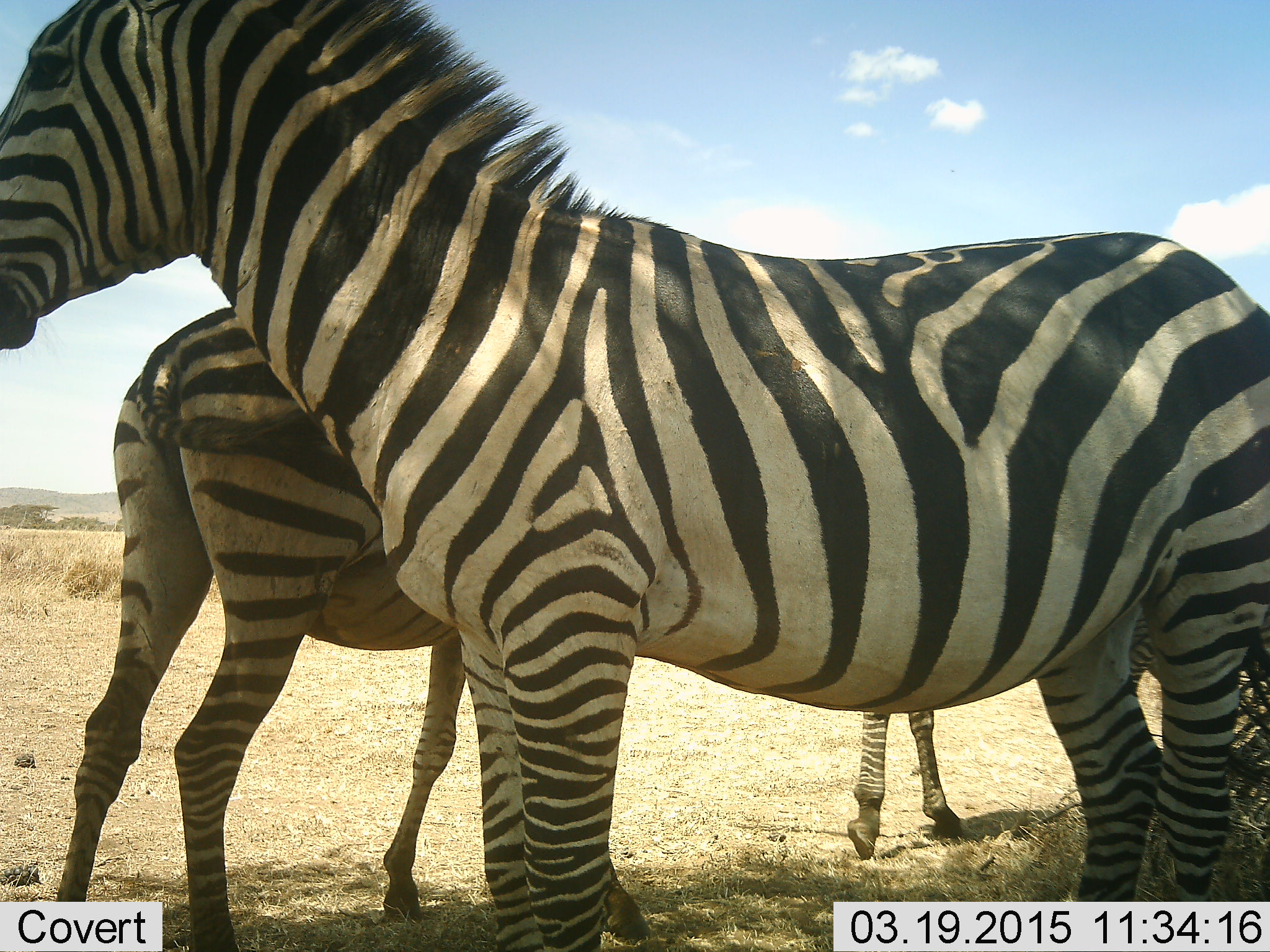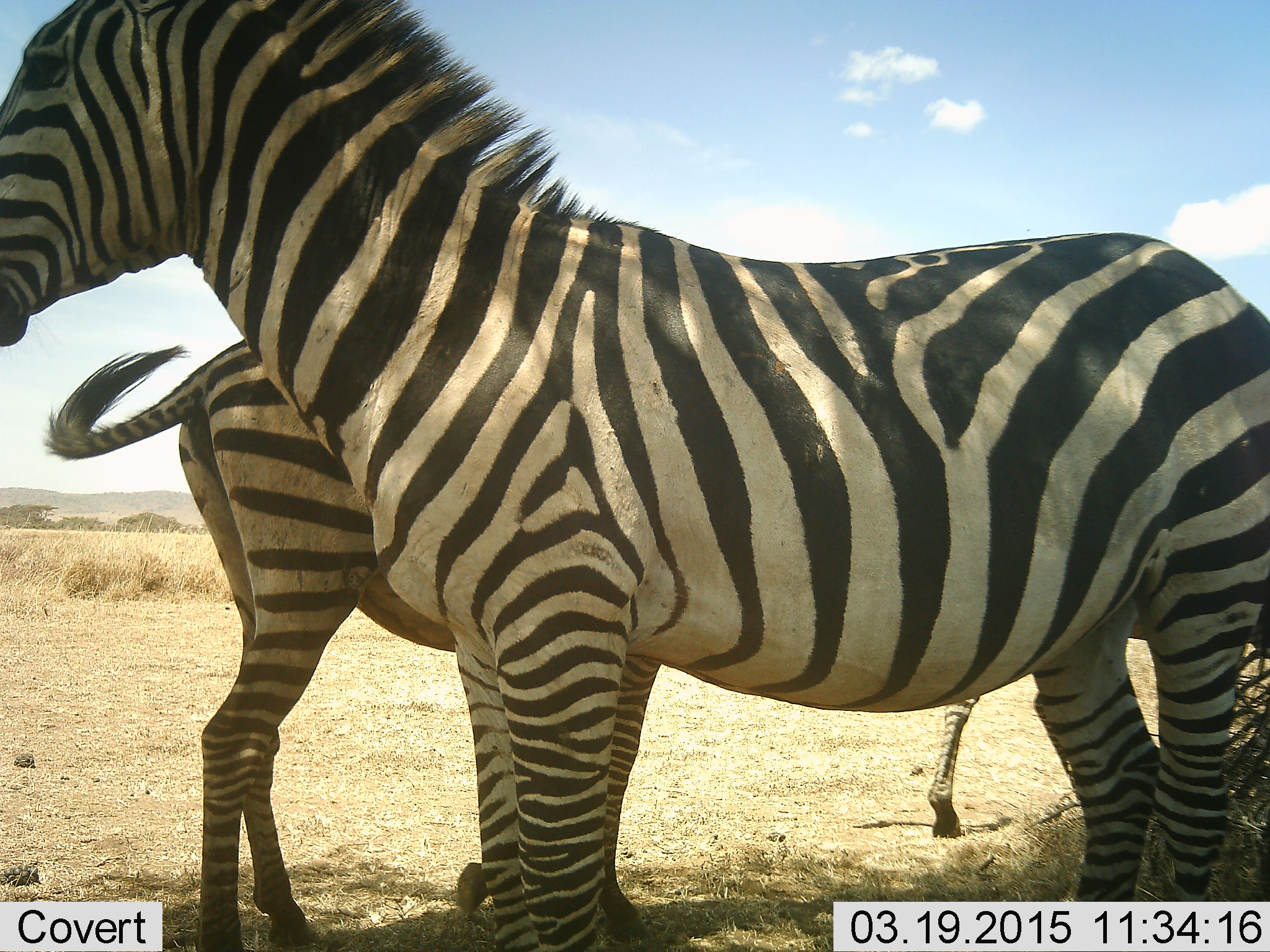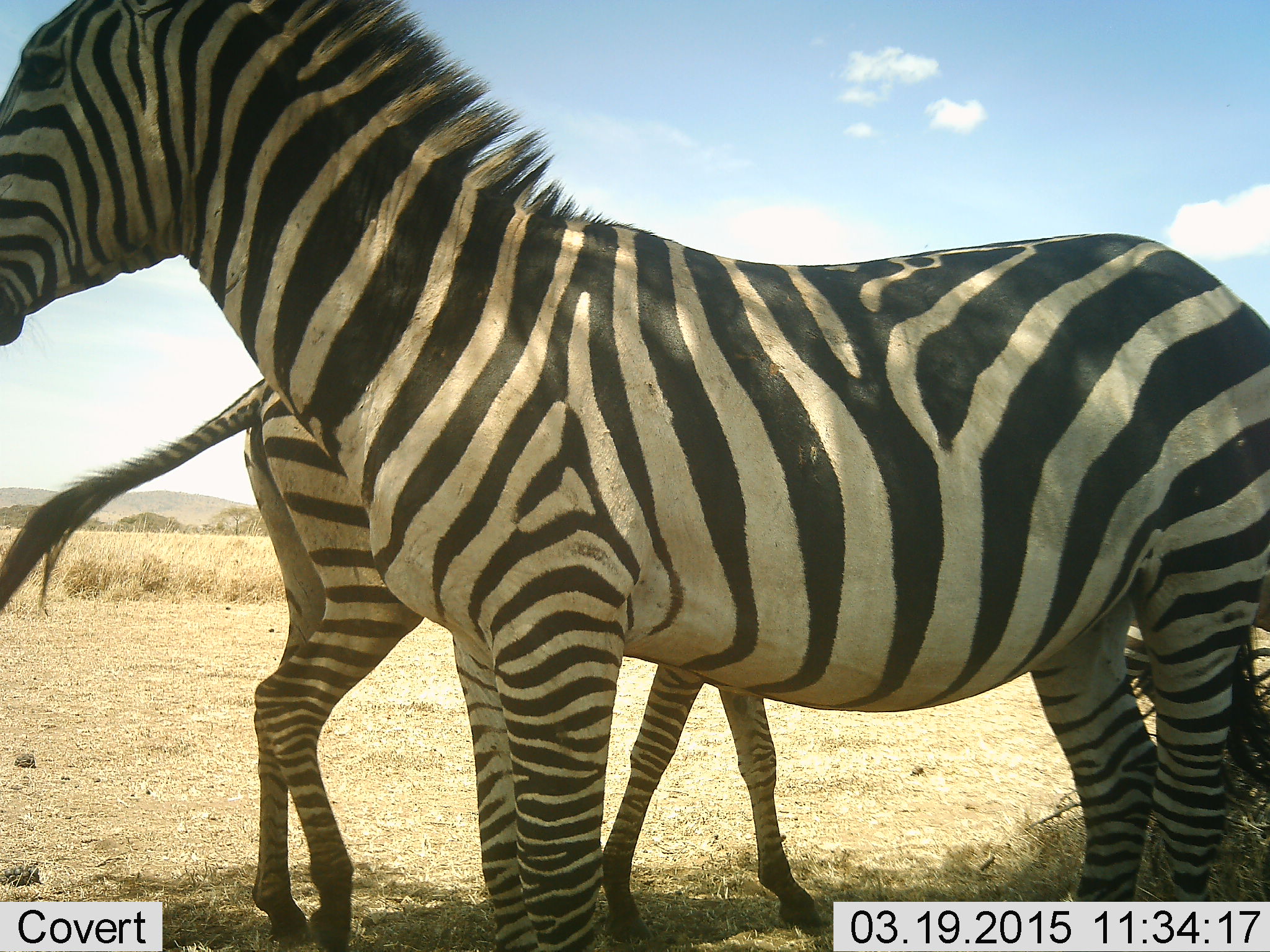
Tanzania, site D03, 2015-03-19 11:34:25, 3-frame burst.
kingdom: Animalia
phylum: Chordata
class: Mammalia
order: Perissodactyla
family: Equidae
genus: Equus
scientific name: Equus quagga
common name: plains zebra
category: zebra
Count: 3.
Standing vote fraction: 100%.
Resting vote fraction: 0%.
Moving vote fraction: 80%.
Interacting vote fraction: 0%.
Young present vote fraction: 10%.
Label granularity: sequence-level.